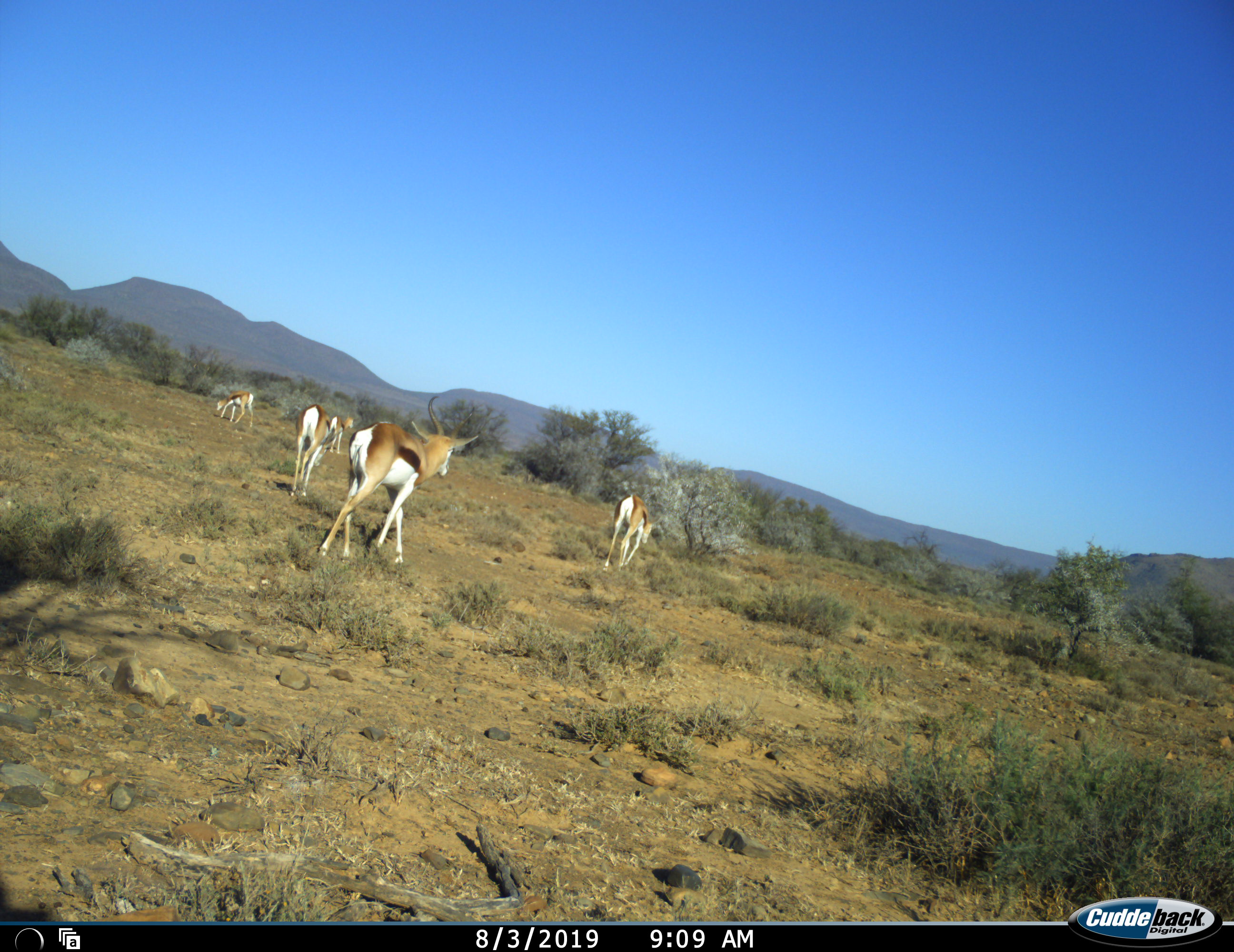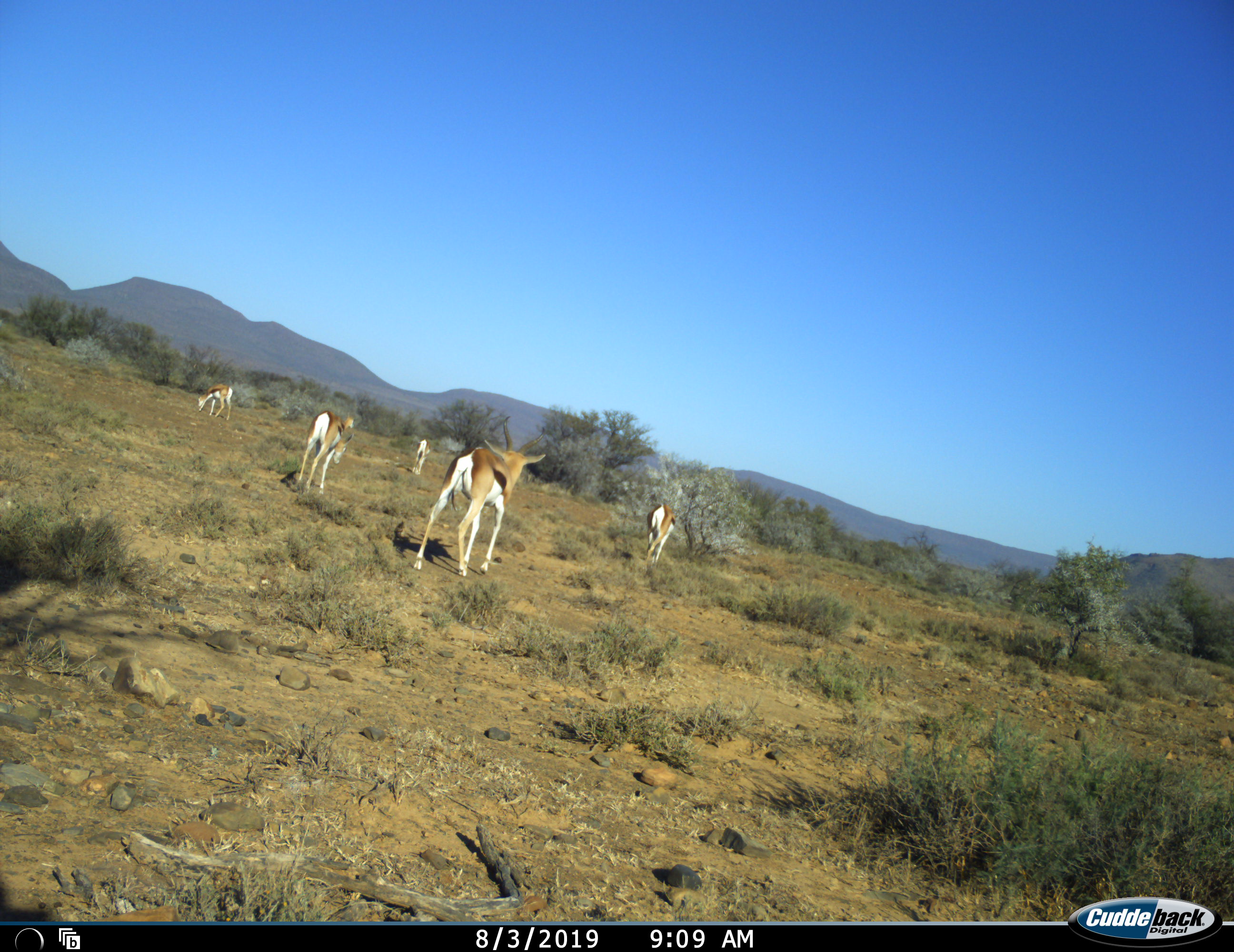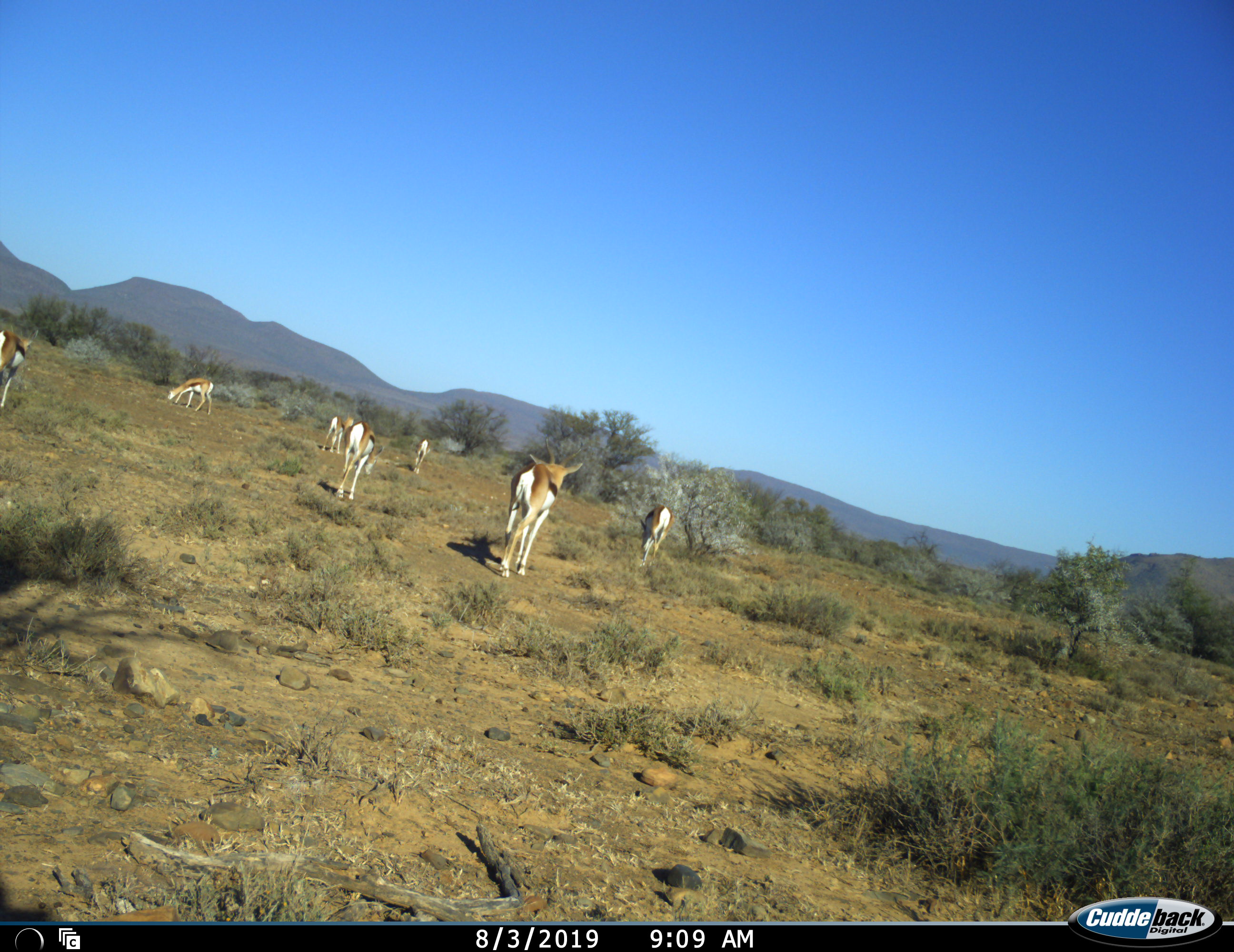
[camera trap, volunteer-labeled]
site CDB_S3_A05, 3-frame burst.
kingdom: Animalia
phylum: Chordata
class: Mammalia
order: Artiodactyla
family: Bovidae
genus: Antidorcas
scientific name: Antidorcas marsupialis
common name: springbok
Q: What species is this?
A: Springbok (Antidorcas marsupialis).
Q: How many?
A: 7.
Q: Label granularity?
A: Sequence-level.